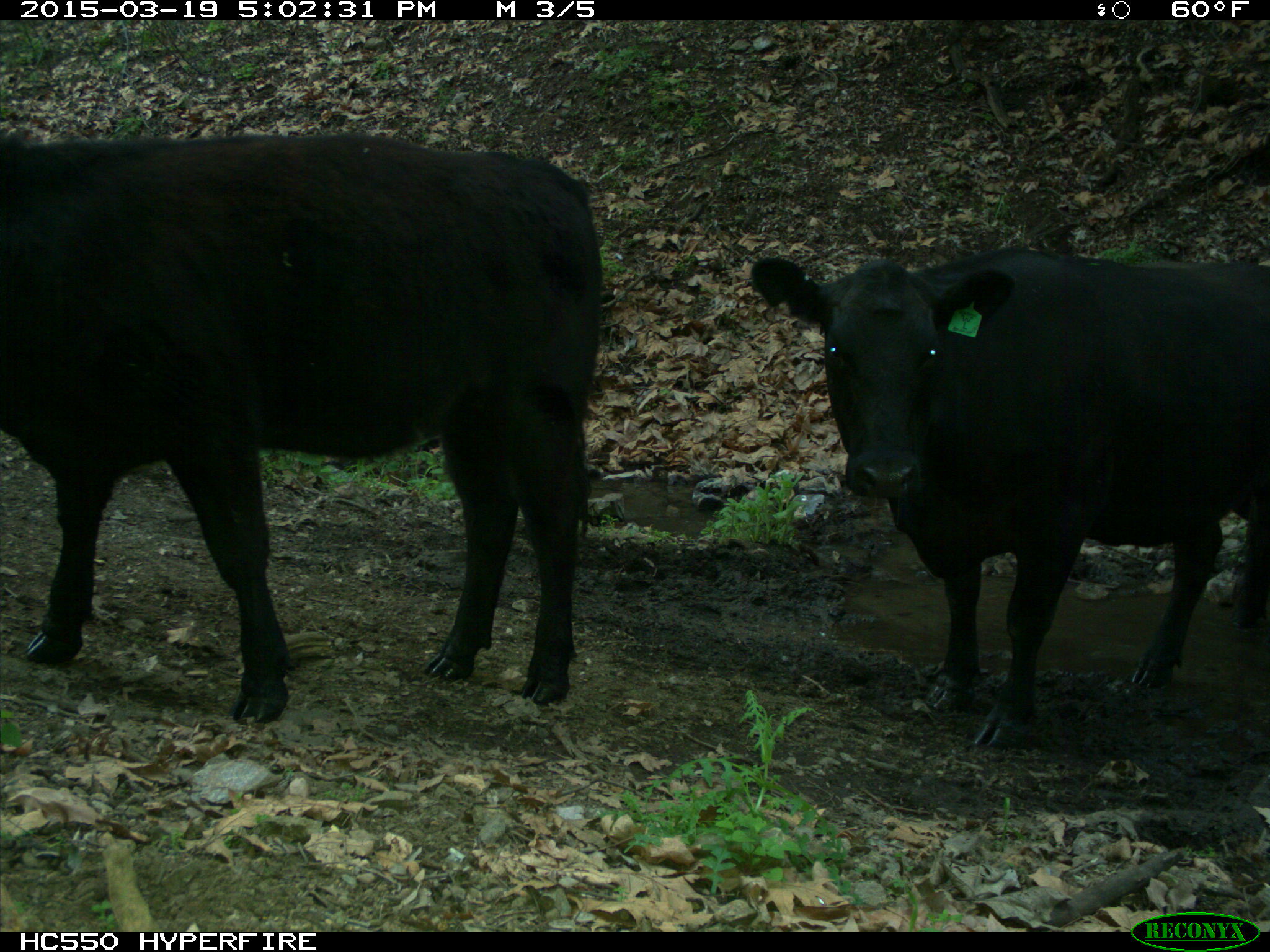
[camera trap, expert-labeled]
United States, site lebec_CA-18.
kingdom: Animalia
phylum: Chordata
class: Mammalia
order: Artiodactyla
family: Bovidae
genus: Bos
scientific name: Bos taurus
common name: domestic cow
Bos taurus (domestic cow).